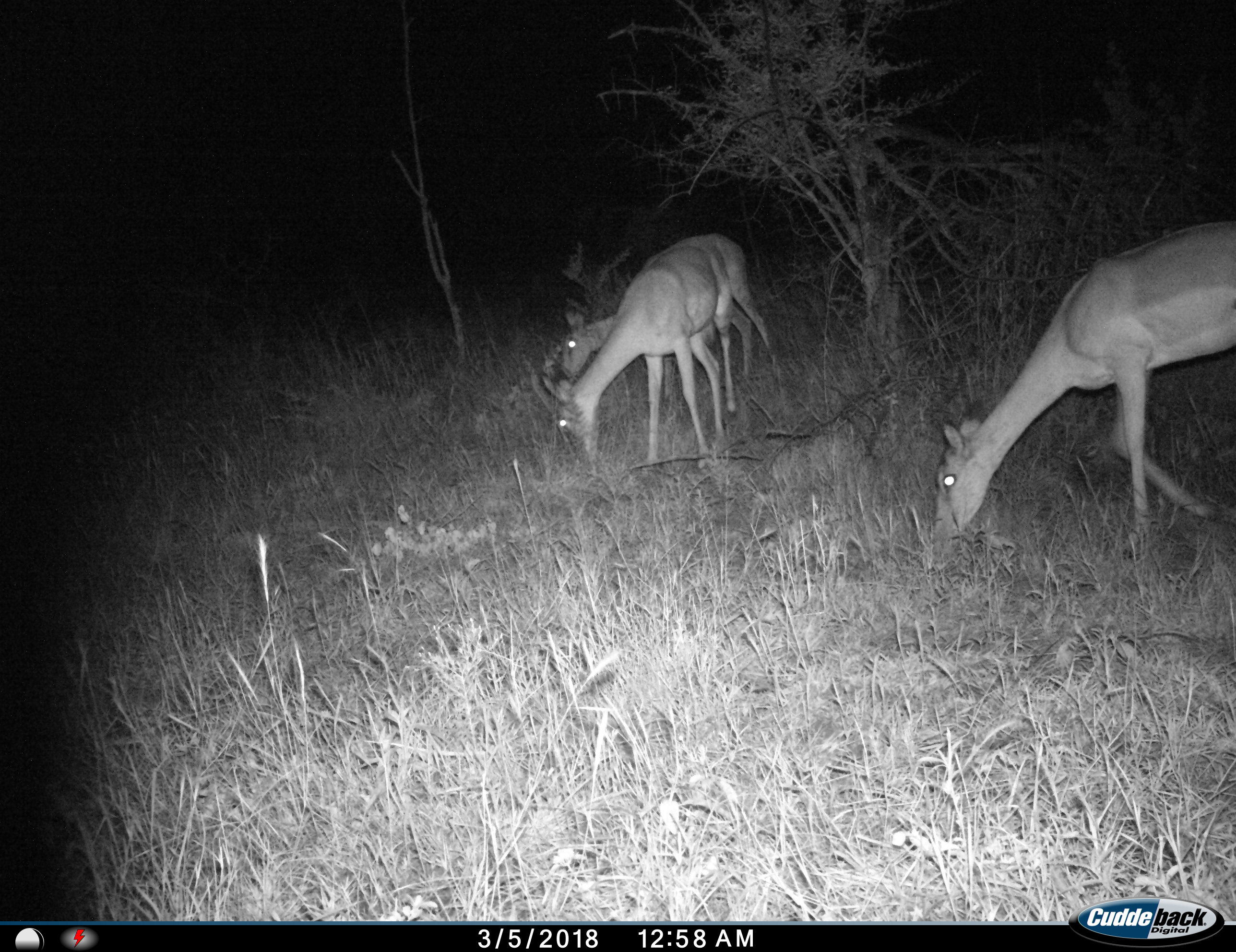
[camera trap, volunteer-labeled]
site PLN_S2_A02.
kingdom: Animalia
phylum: Chordata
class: Mammalia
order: Artiodactyla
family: Bovidae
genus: Aepyceros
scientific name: Aepyceros melampus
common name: impala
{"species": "impala (Aepyceros melampus)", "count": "3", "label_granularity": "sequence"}